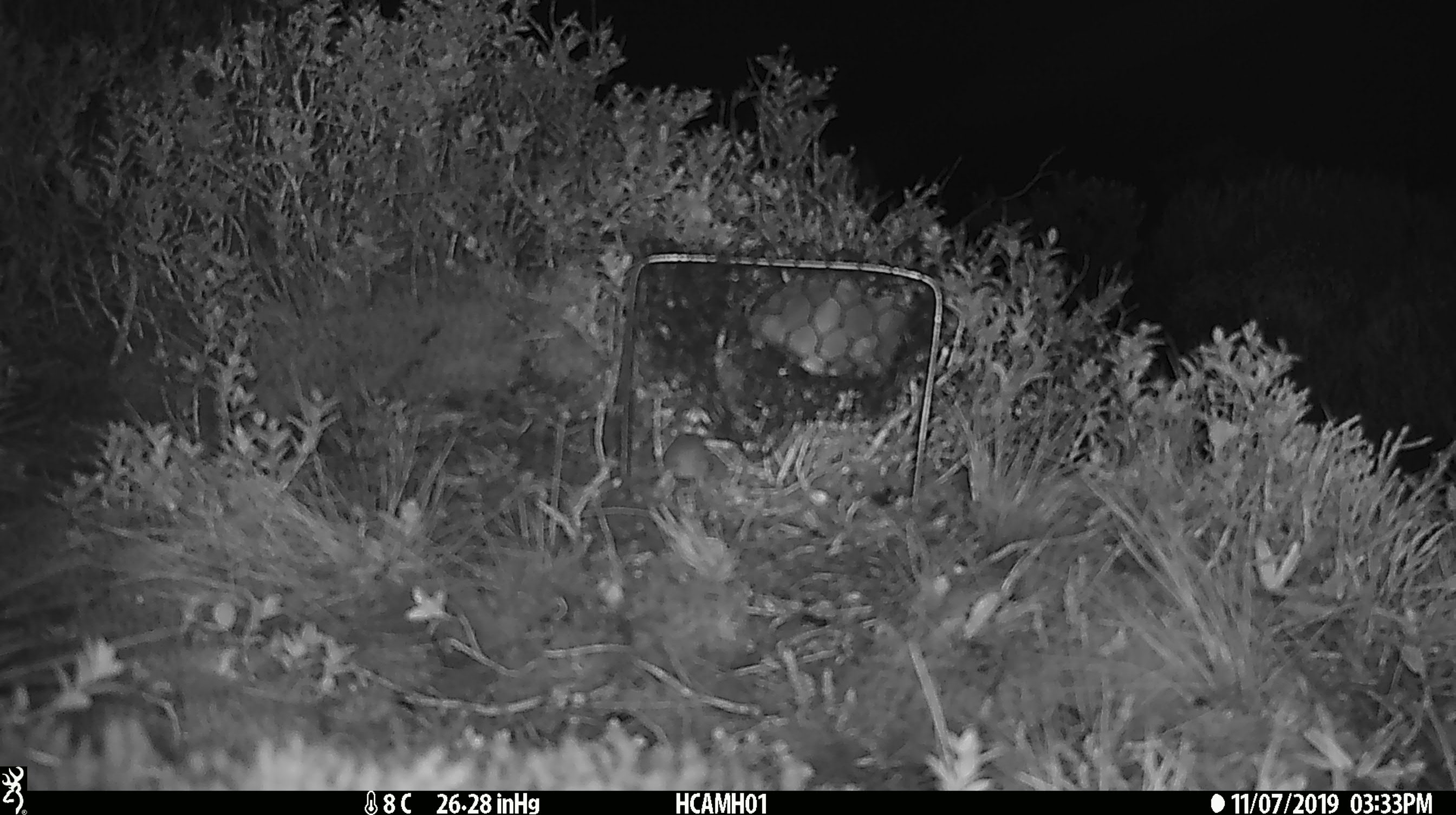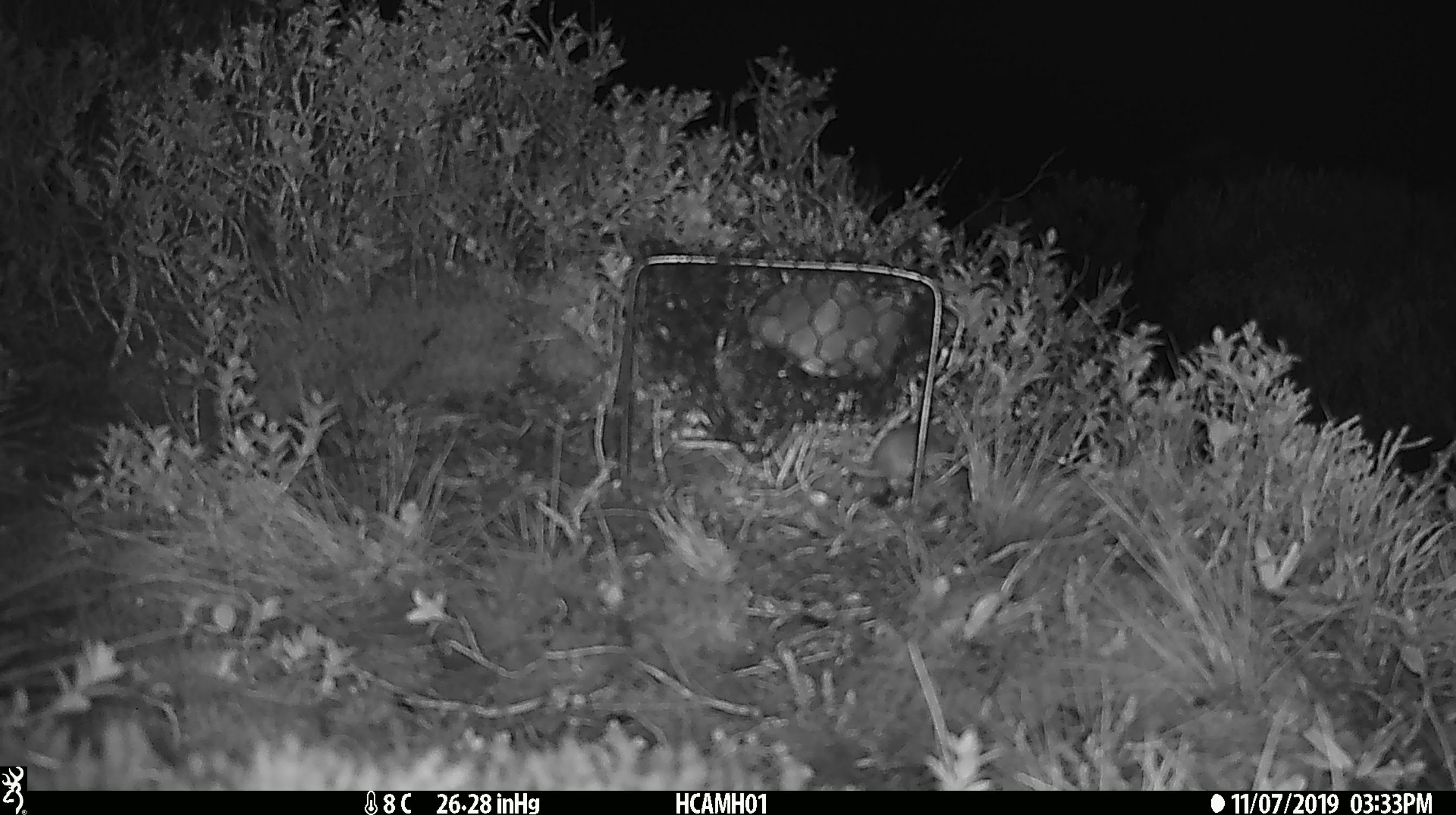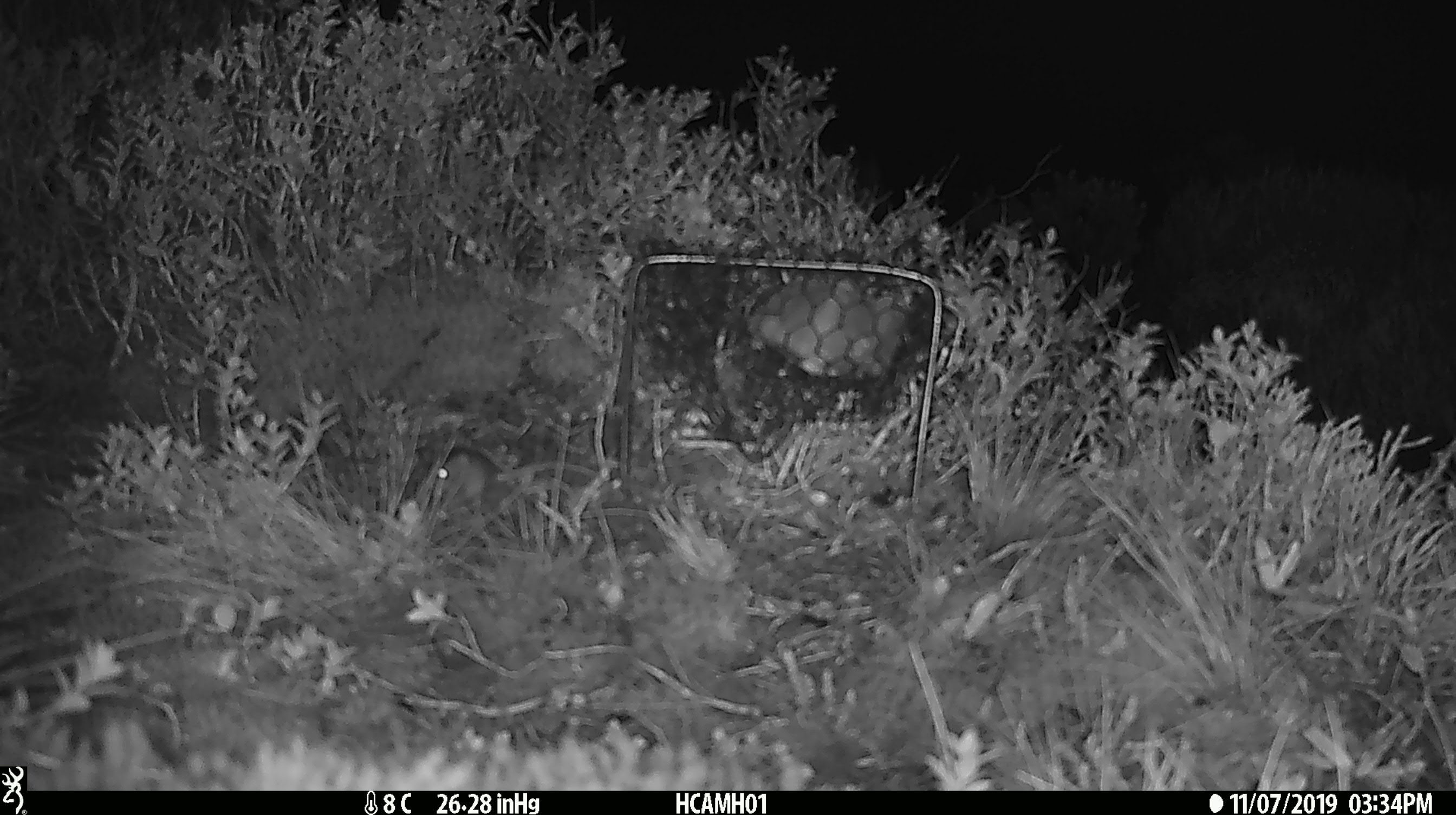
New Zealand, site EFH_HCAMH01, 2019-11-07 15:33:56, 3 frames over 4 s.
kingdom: Animalia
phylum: Chordata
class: Mammalia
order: Rodentia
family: Muridae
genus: Mus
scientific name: Mus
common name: mouse